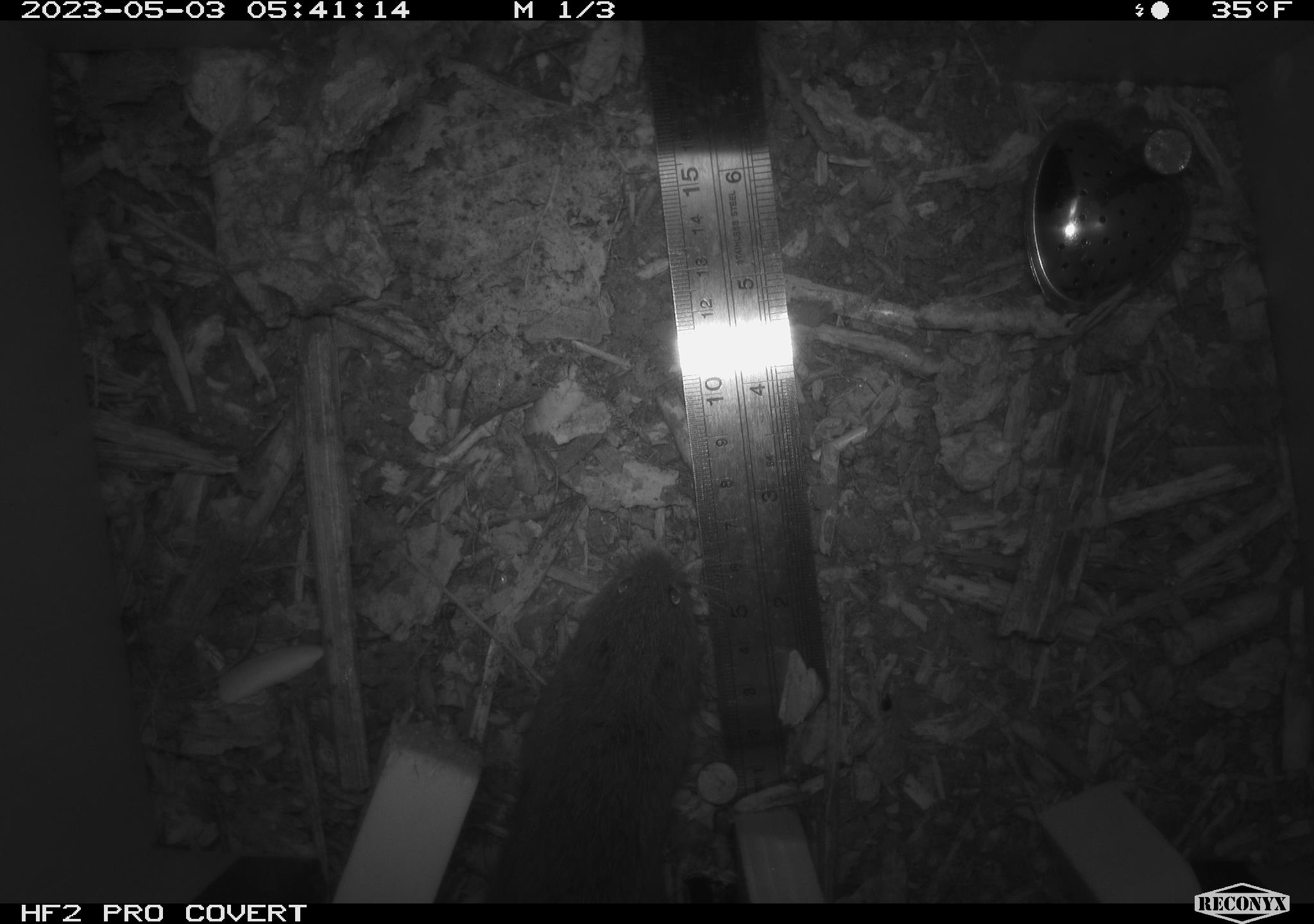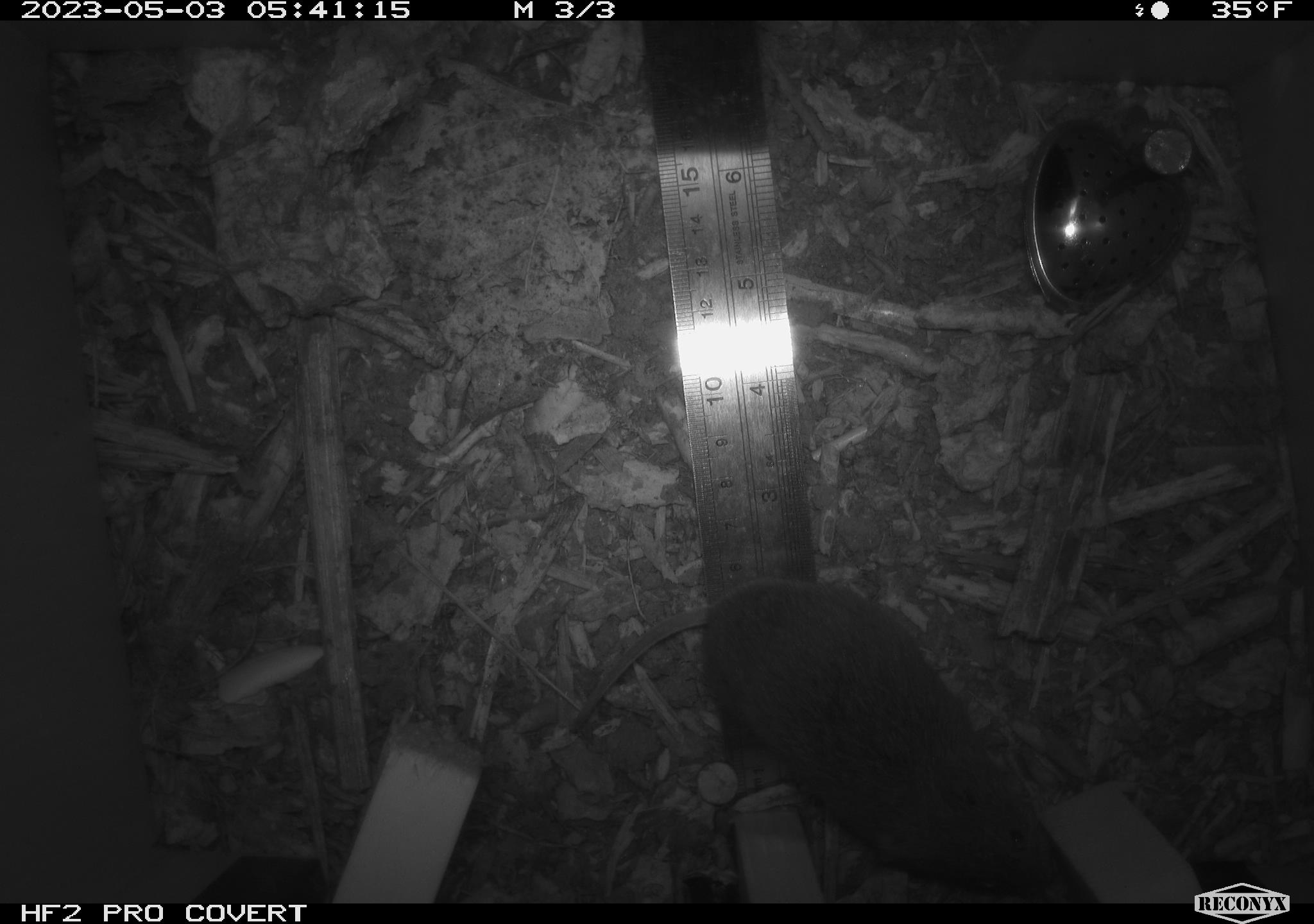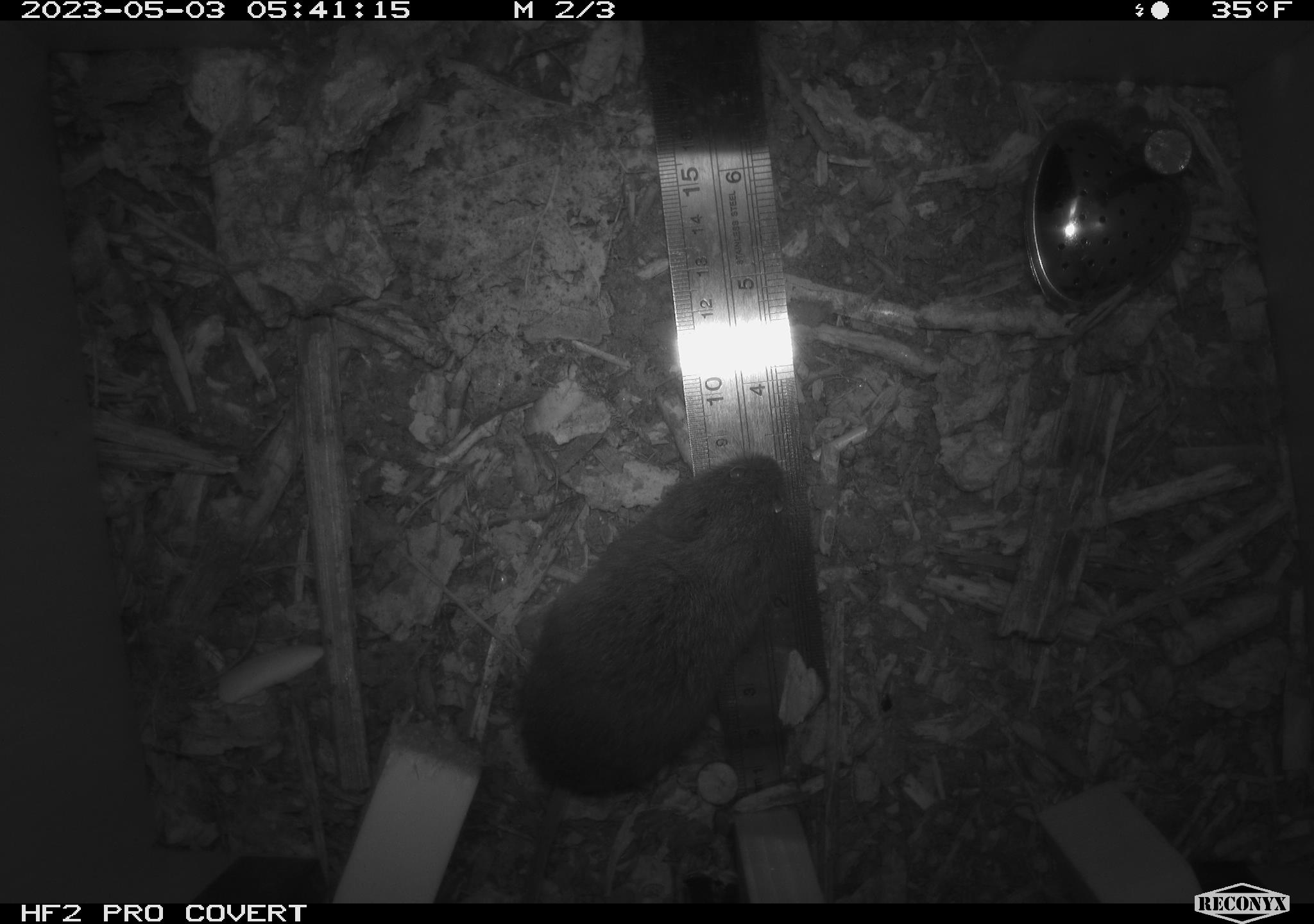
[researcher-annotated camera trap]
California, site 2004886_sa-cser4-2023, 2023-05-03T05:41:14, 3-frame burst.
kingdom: Animalia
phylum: Chordata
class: Mammalia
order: Rodentia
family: Cricetidae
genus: Microtus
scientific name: Microtus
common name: meadow vole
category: microtus species